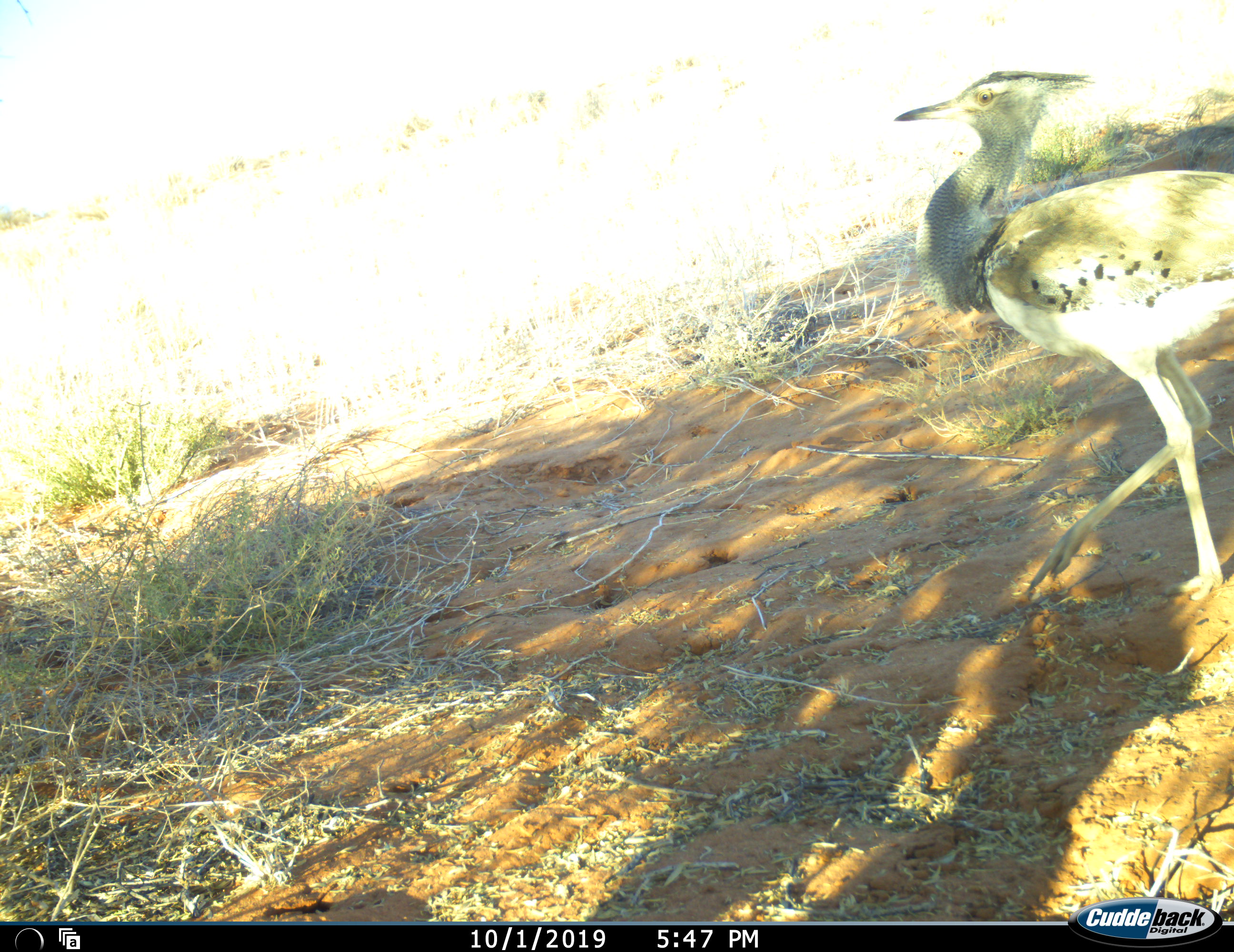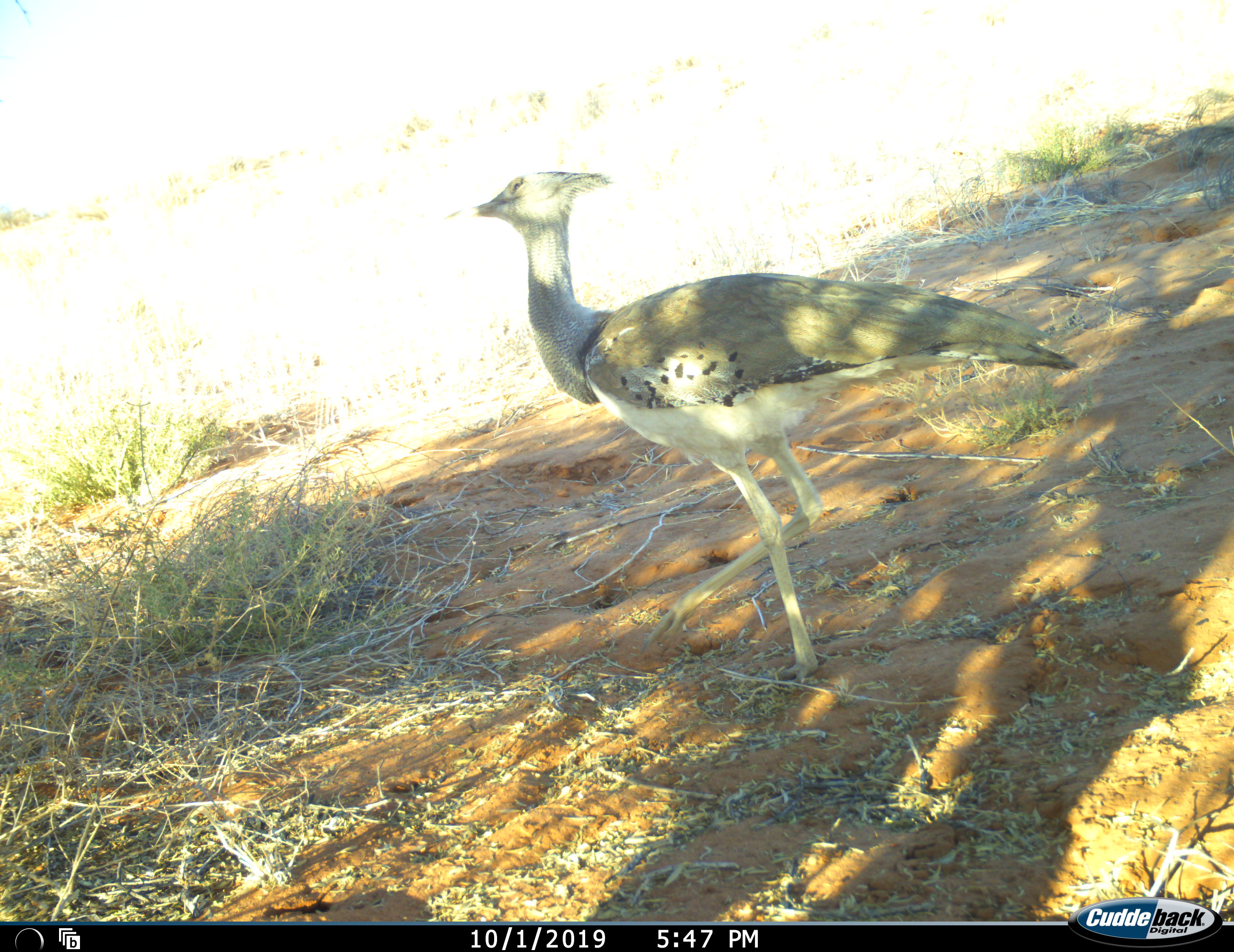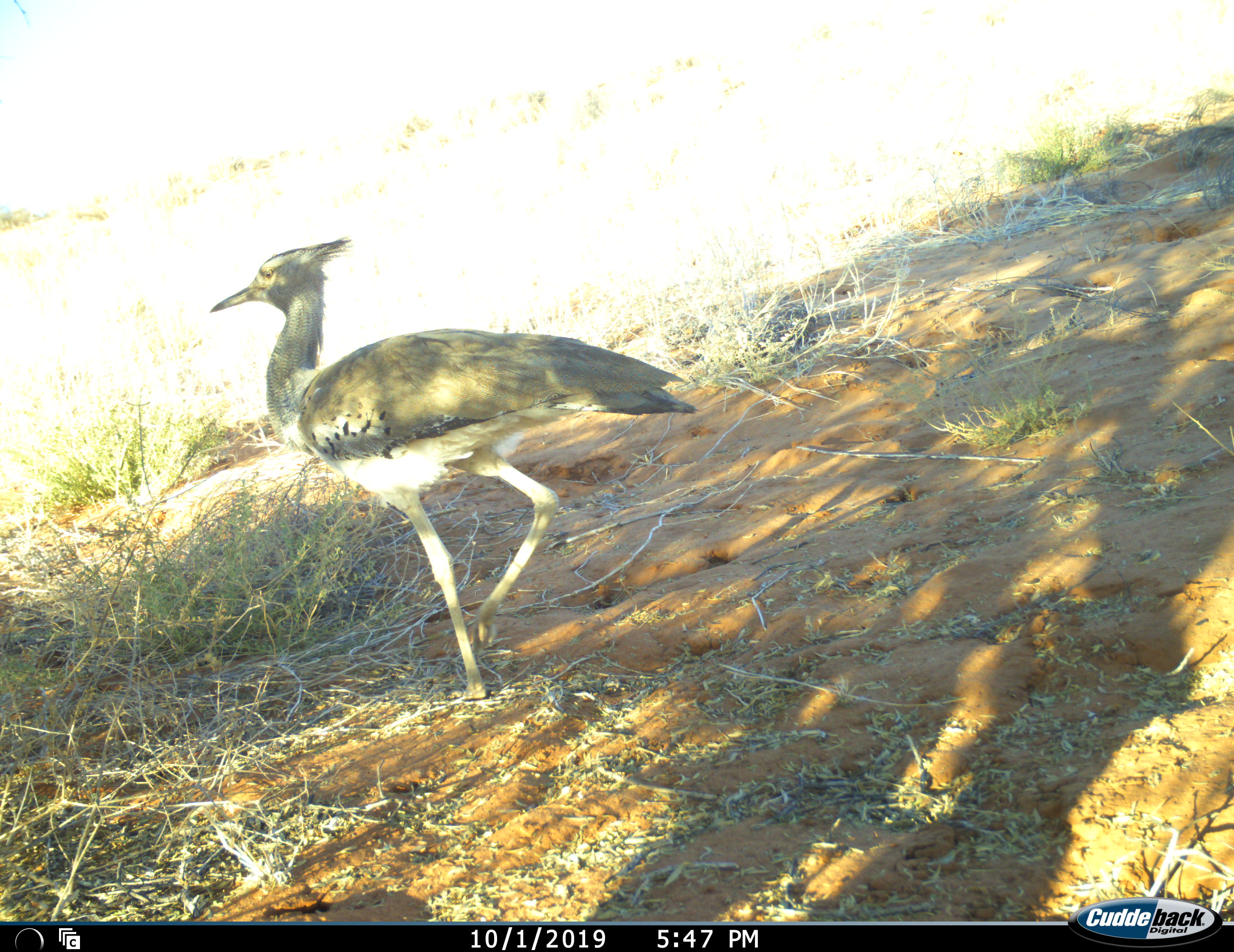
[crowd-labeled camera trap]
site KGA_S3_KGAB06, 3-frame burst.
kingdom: Animalia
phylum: Chordata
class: Aves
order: Otidiformes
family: Otididae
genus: Ardeotis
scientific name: Ardeotis kori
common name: kori bustard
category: bustardkori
Bustardkori (kori bustard) (Ardeotis kori), count 1. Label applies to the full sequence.